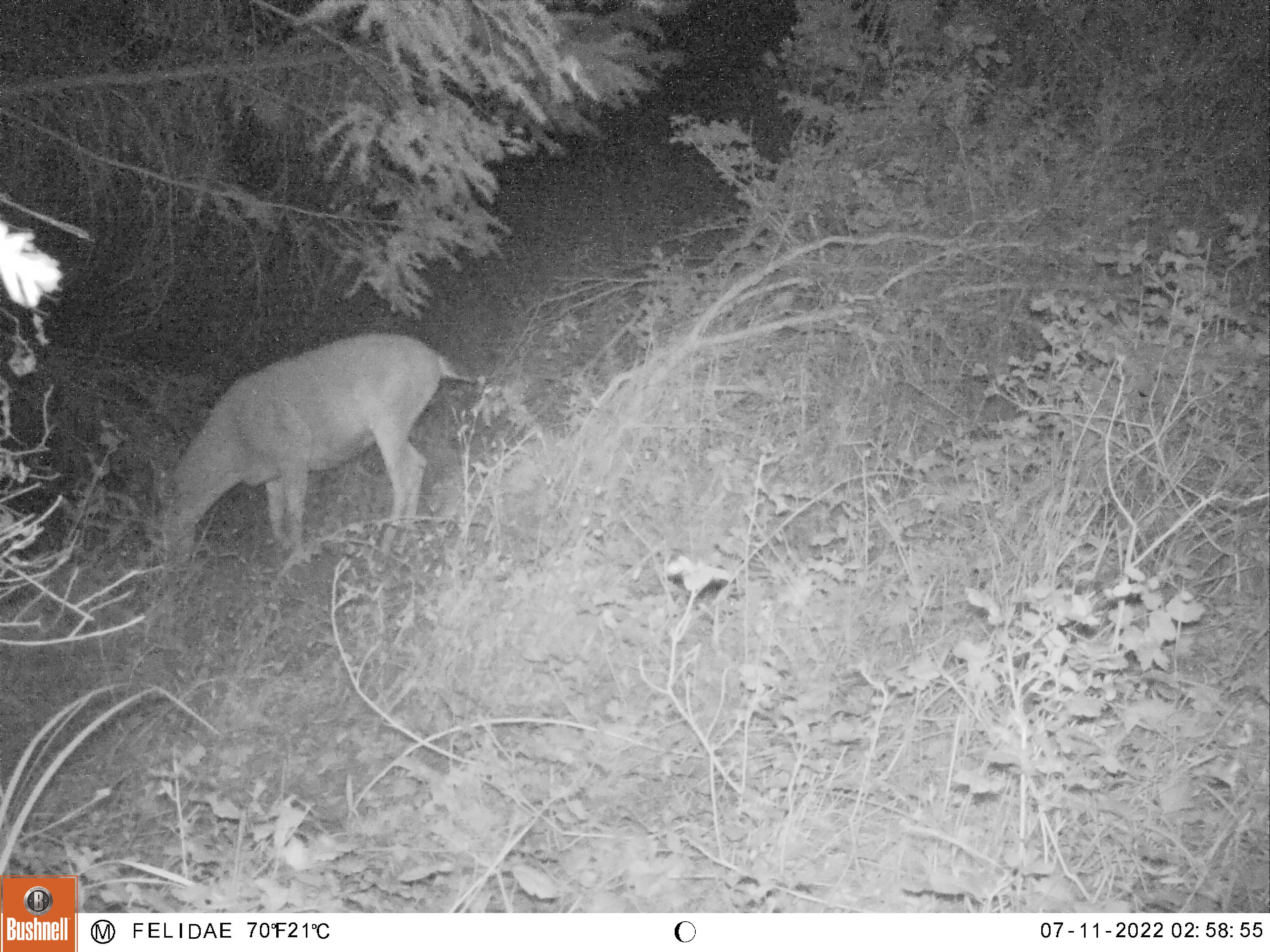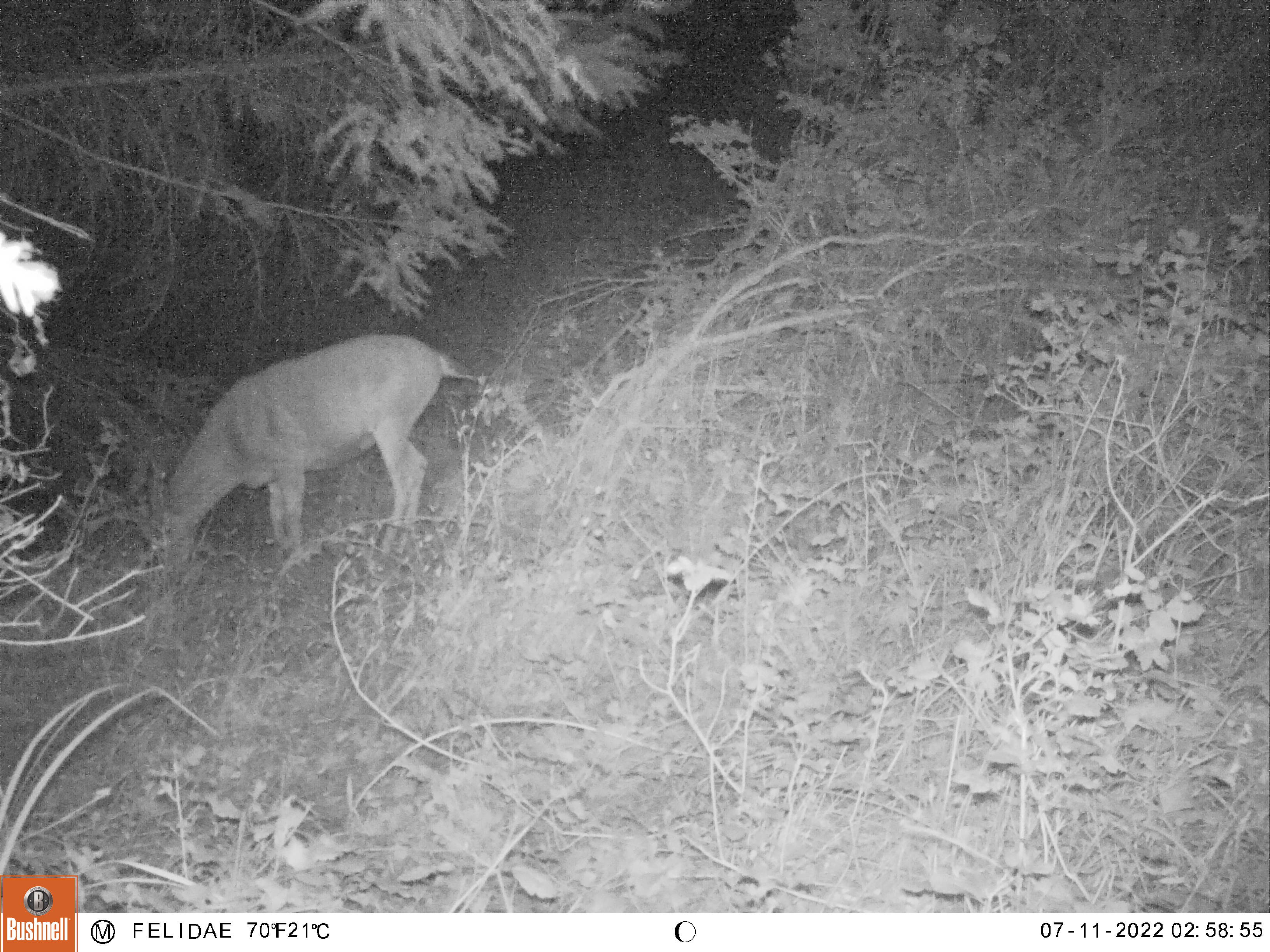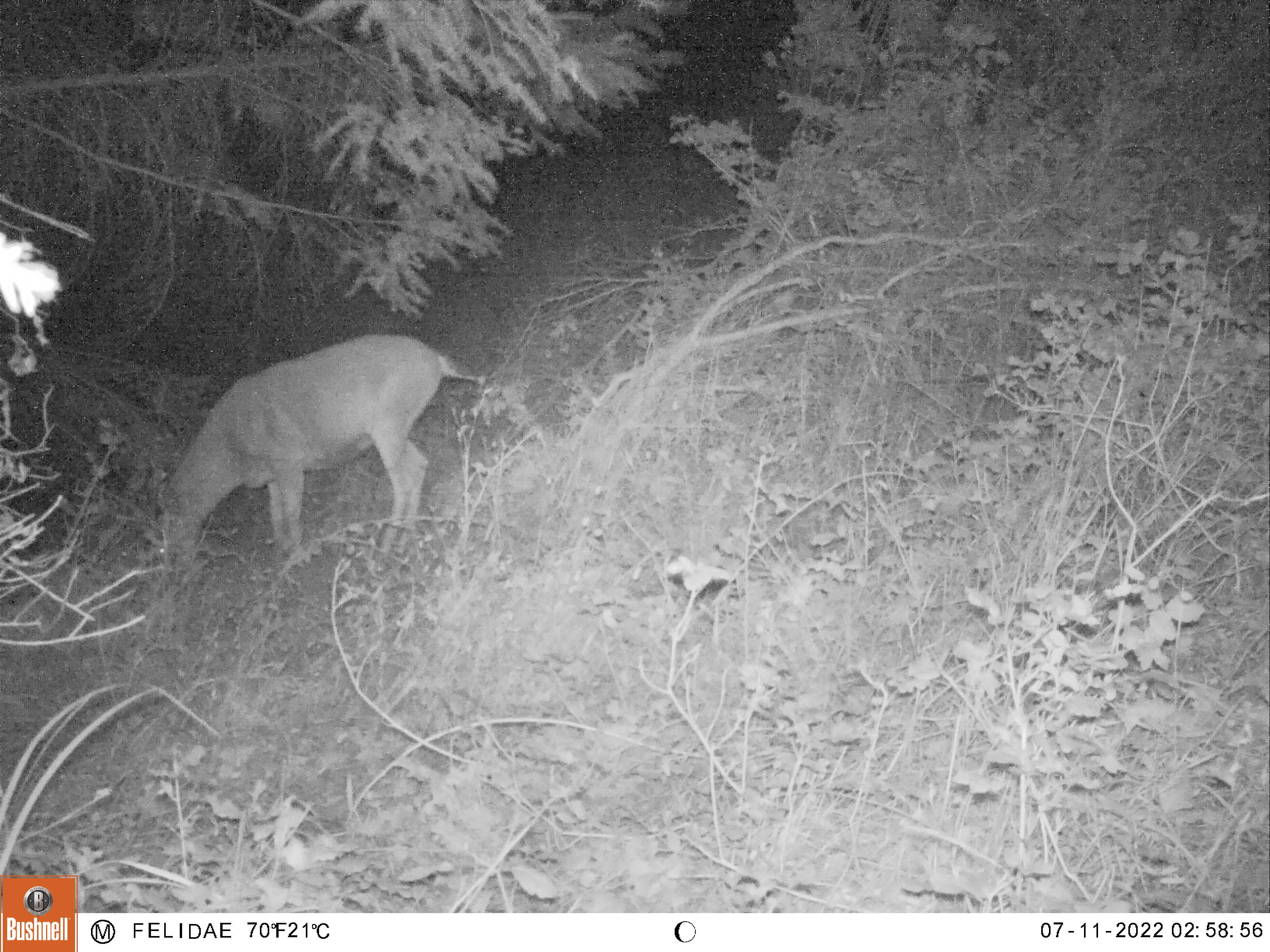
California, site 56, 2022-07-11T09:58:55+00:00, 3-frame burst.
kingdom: Animalia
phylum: Chordata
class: Mammalia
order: Artiodactyla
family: Cervidae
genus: Odocoileus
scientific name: Odocoileus hemionus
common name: mule deer